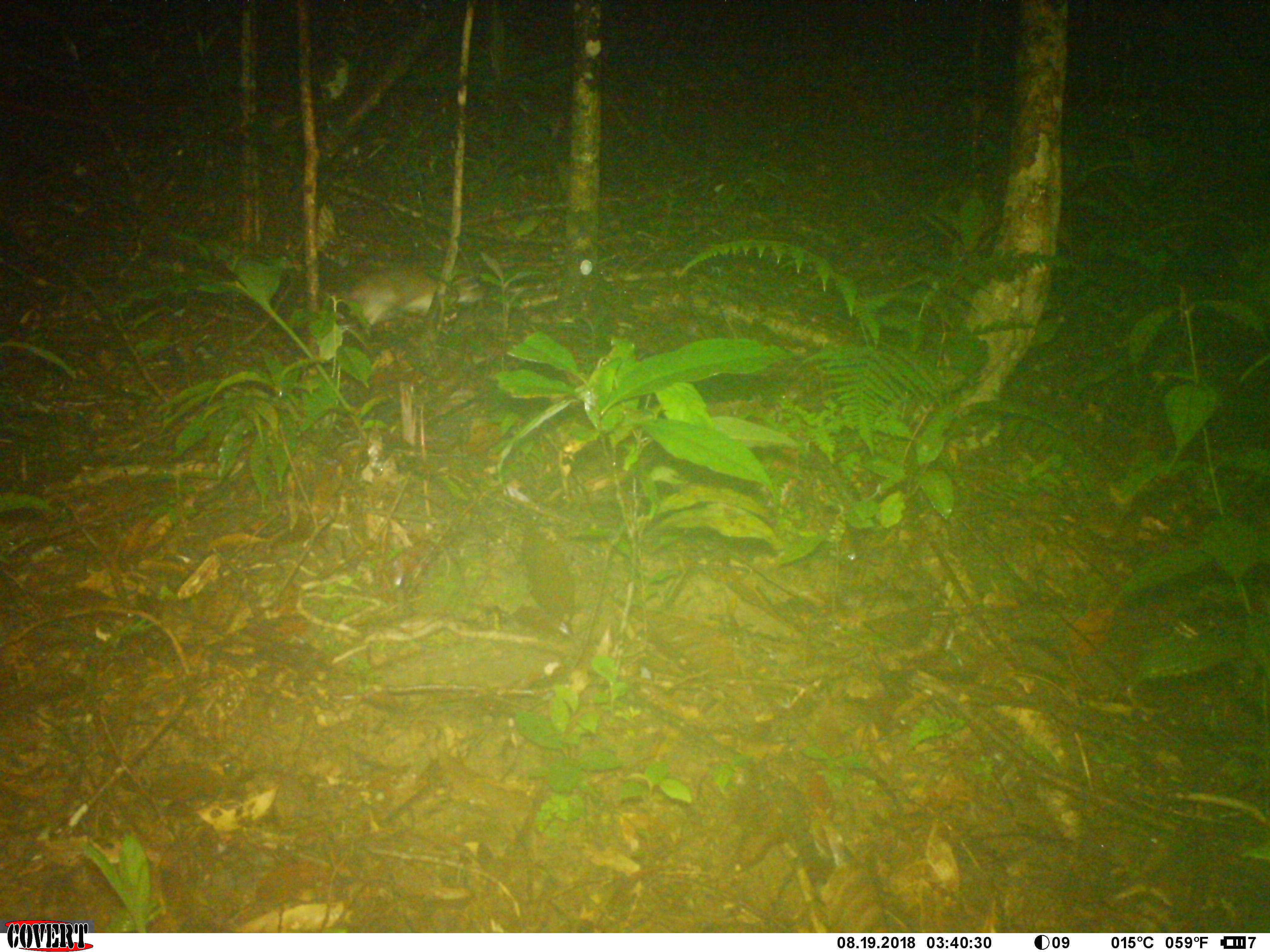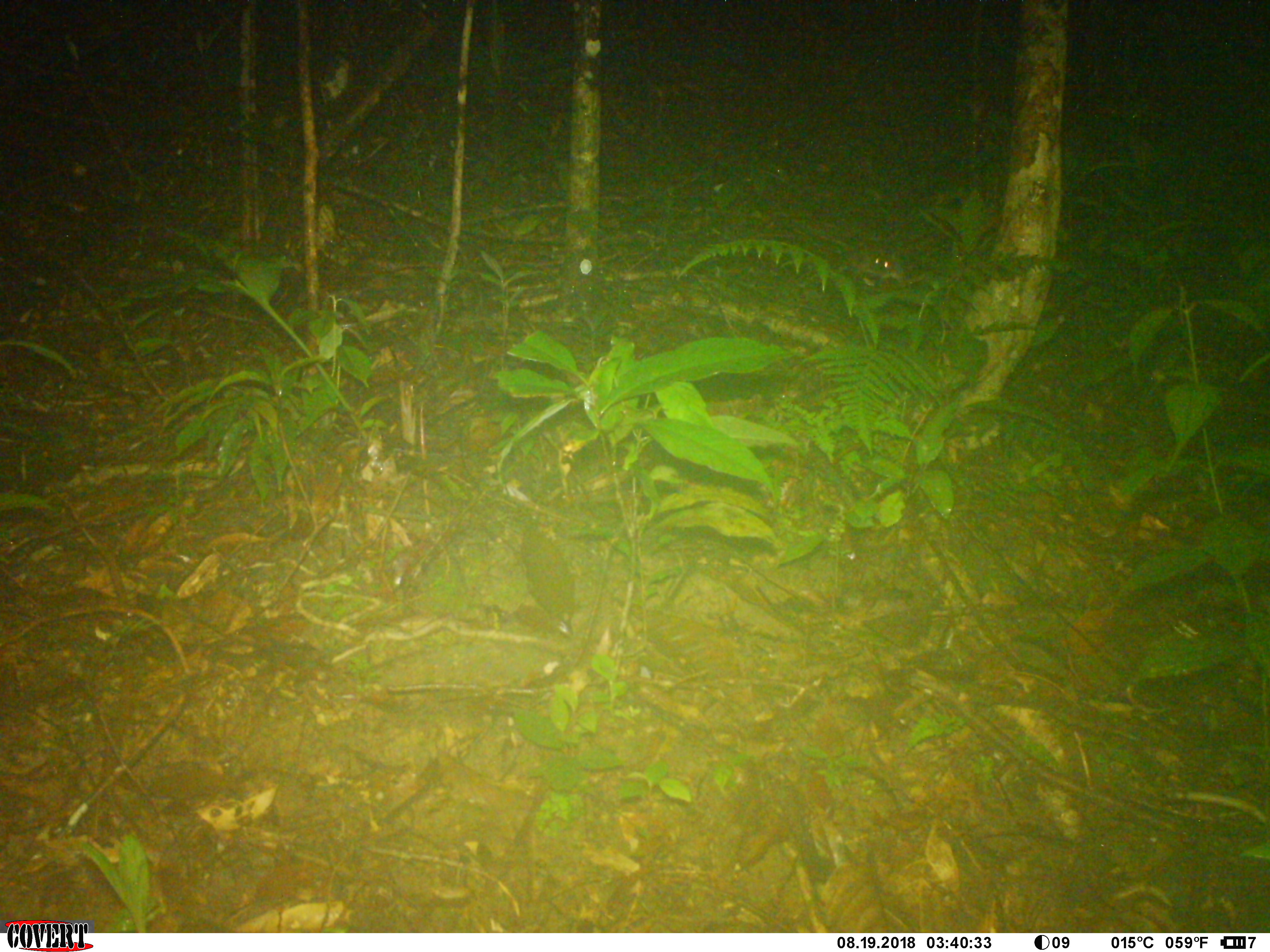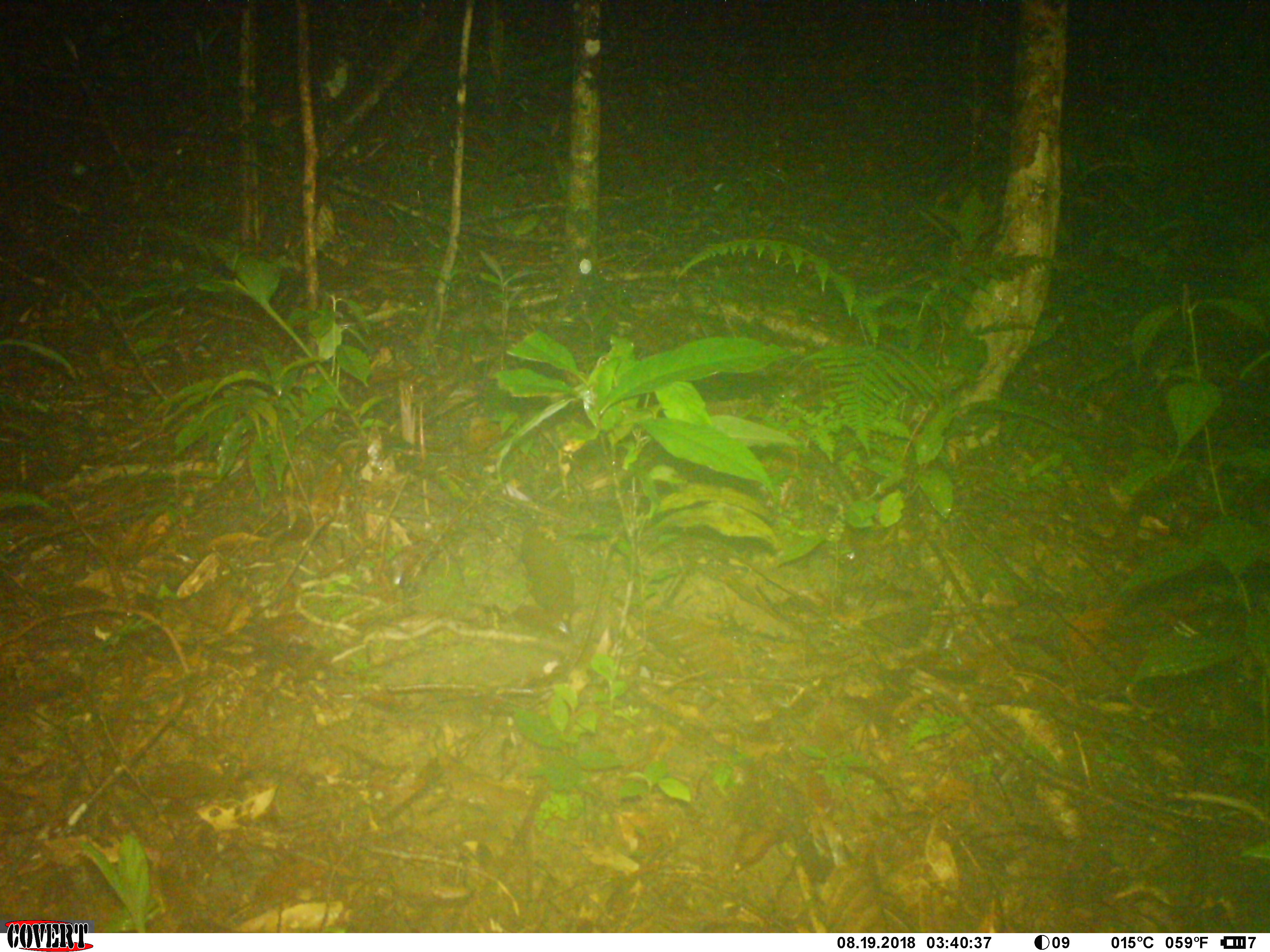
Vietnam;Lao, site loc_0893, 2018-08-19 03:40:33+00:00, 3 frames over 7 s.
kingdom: Animalia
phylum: Chordata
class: Mammalia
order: Rodentia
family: Muridae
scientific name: Muridae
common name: old-world mice and rats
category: unidentified murid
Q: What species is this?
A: Unidentified murid (old-world mice and rats) (Muridae).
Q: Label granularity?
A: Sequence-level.